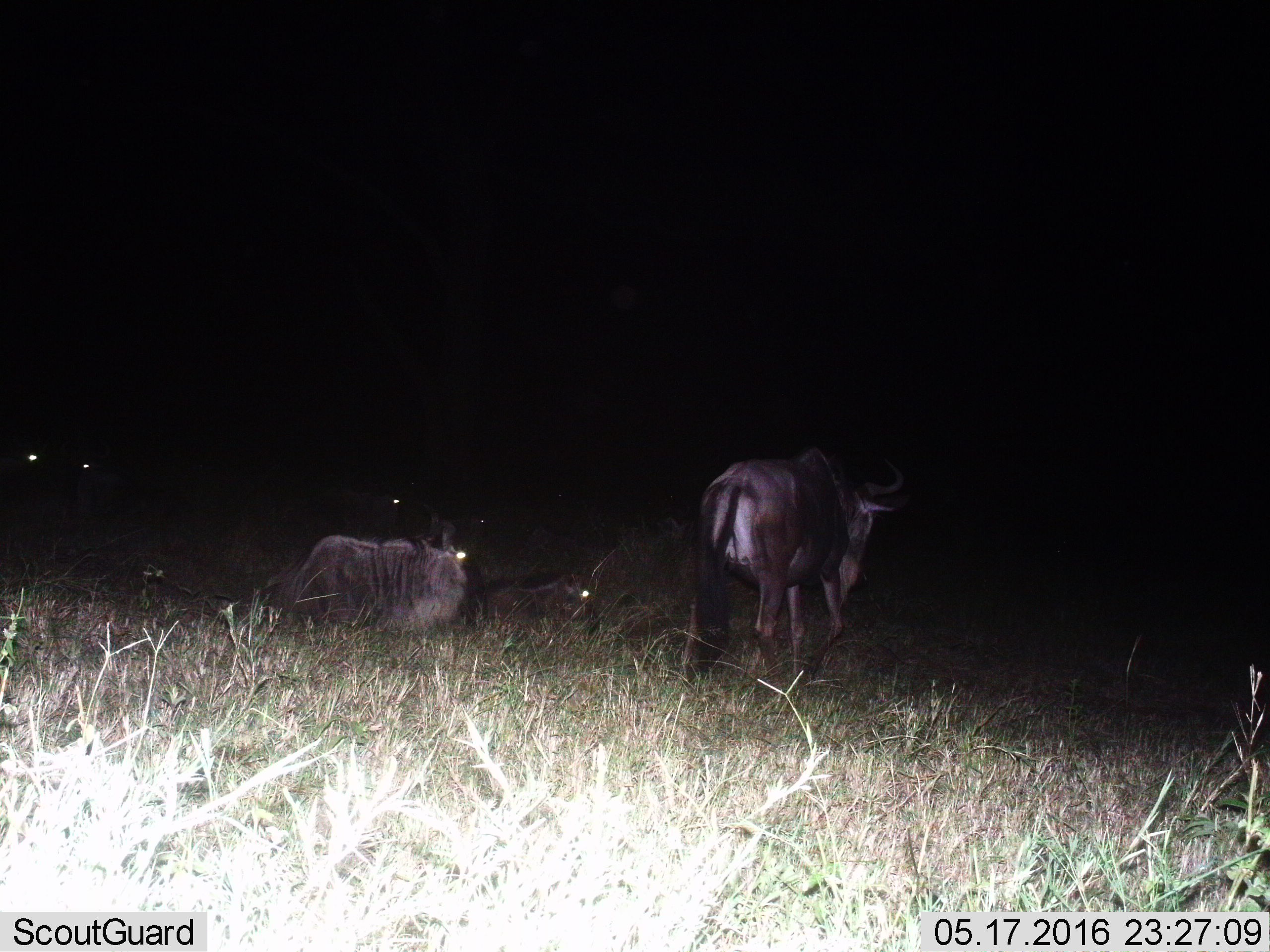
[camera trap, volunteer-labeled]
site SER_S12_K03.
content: unidentified animal